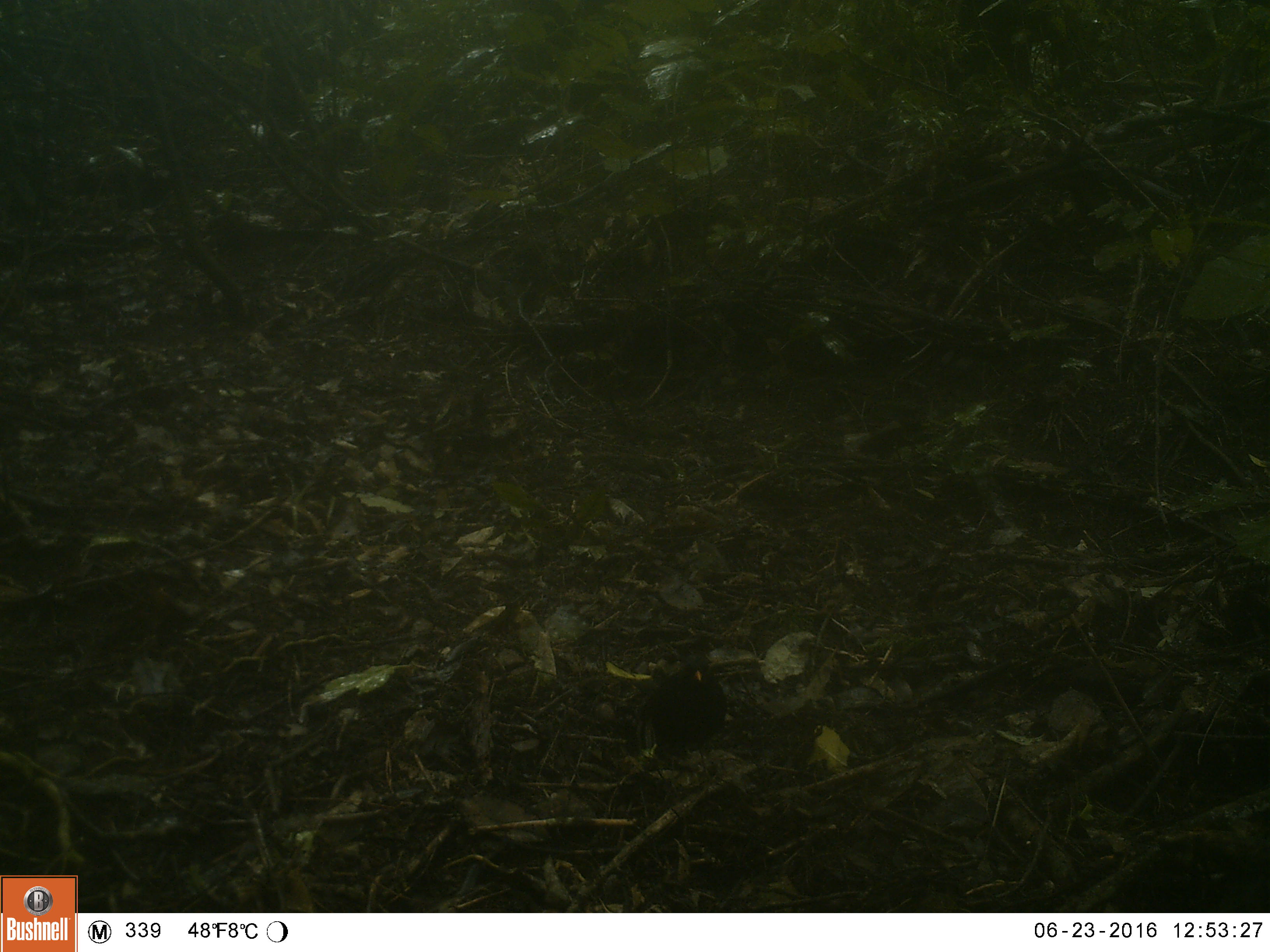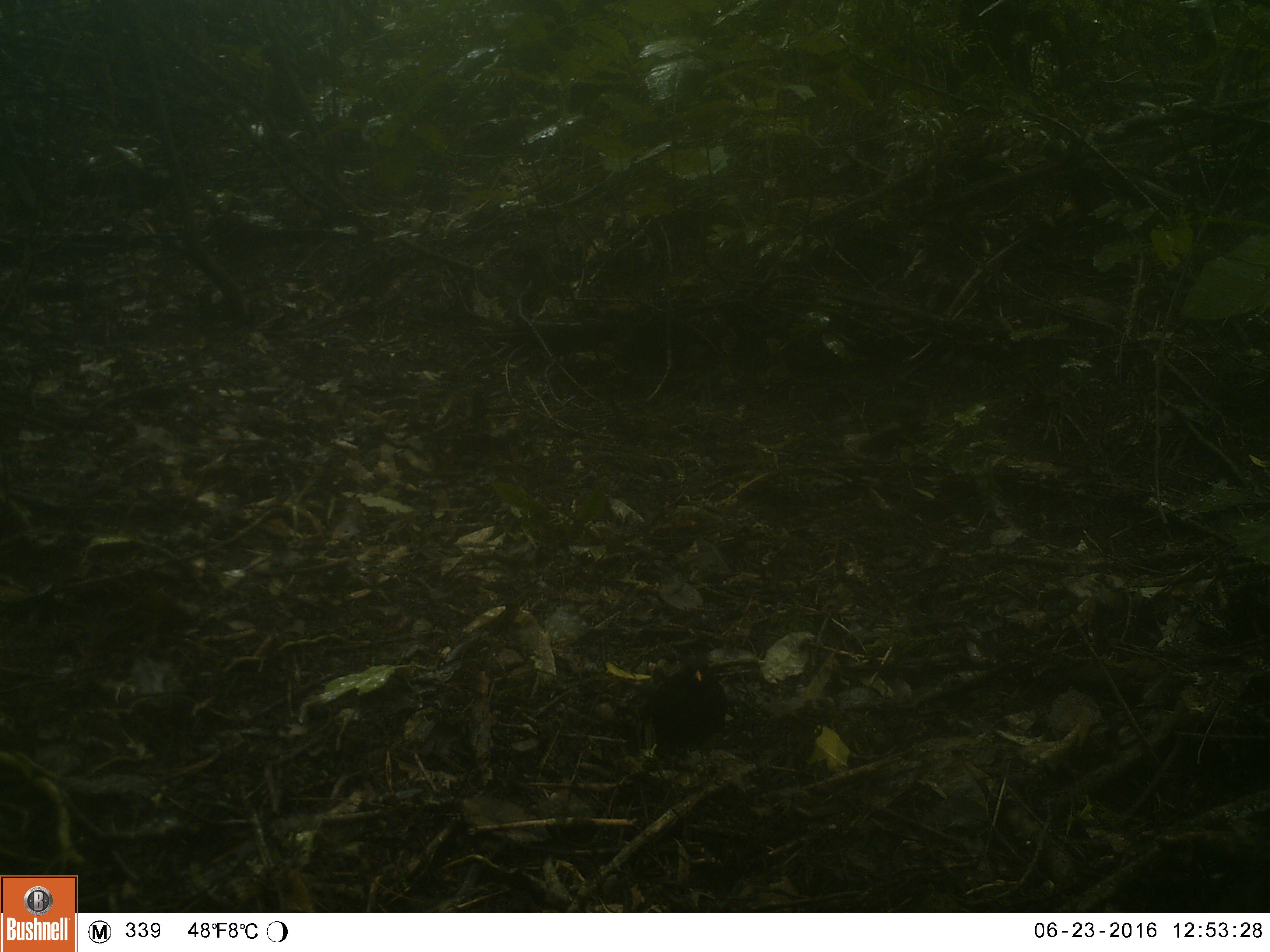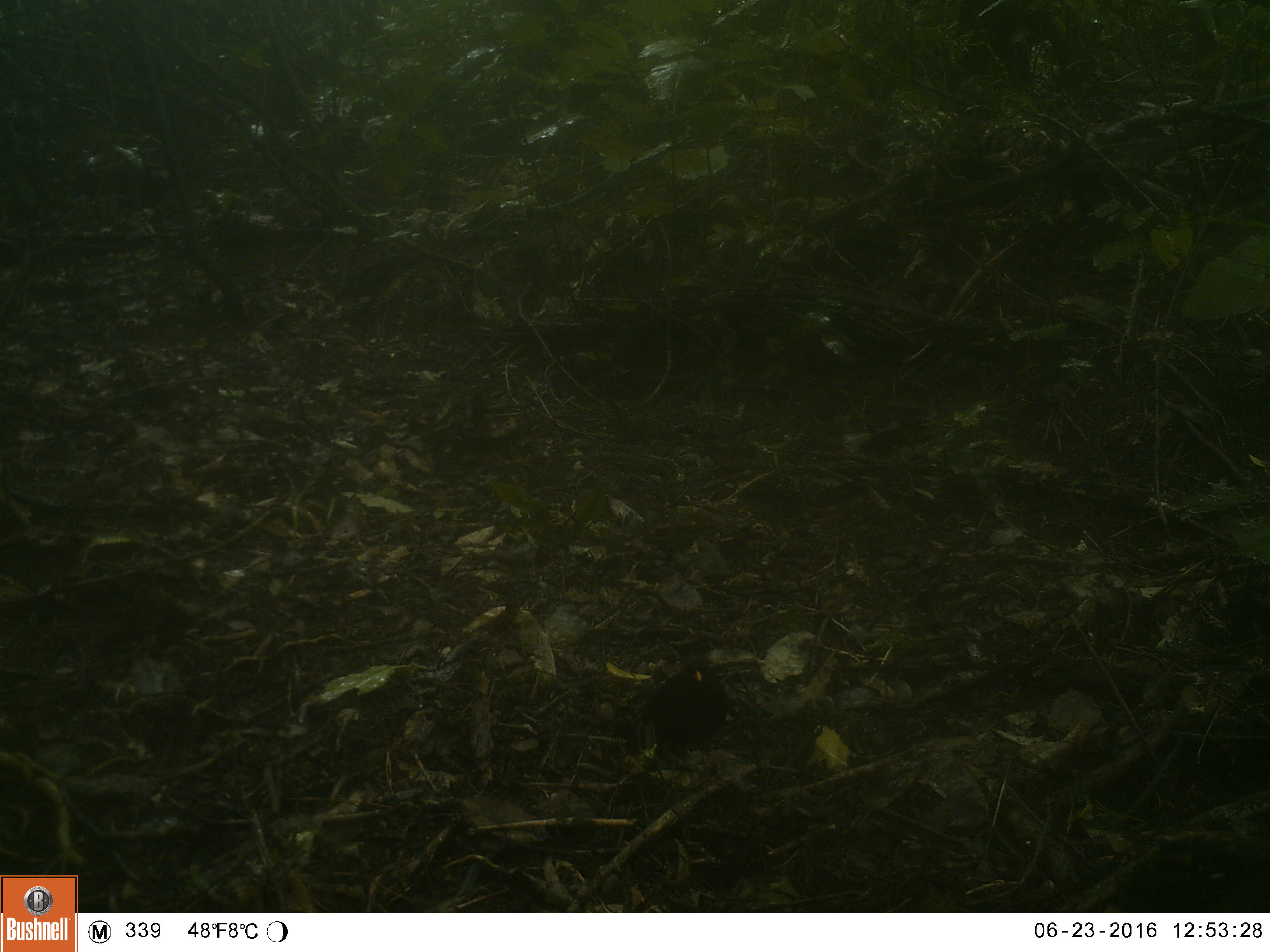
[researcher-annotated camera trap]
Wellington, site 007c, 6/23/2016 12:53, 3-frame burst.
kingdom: Animalia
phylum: Chordata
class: Aves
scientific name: Aves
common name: bird